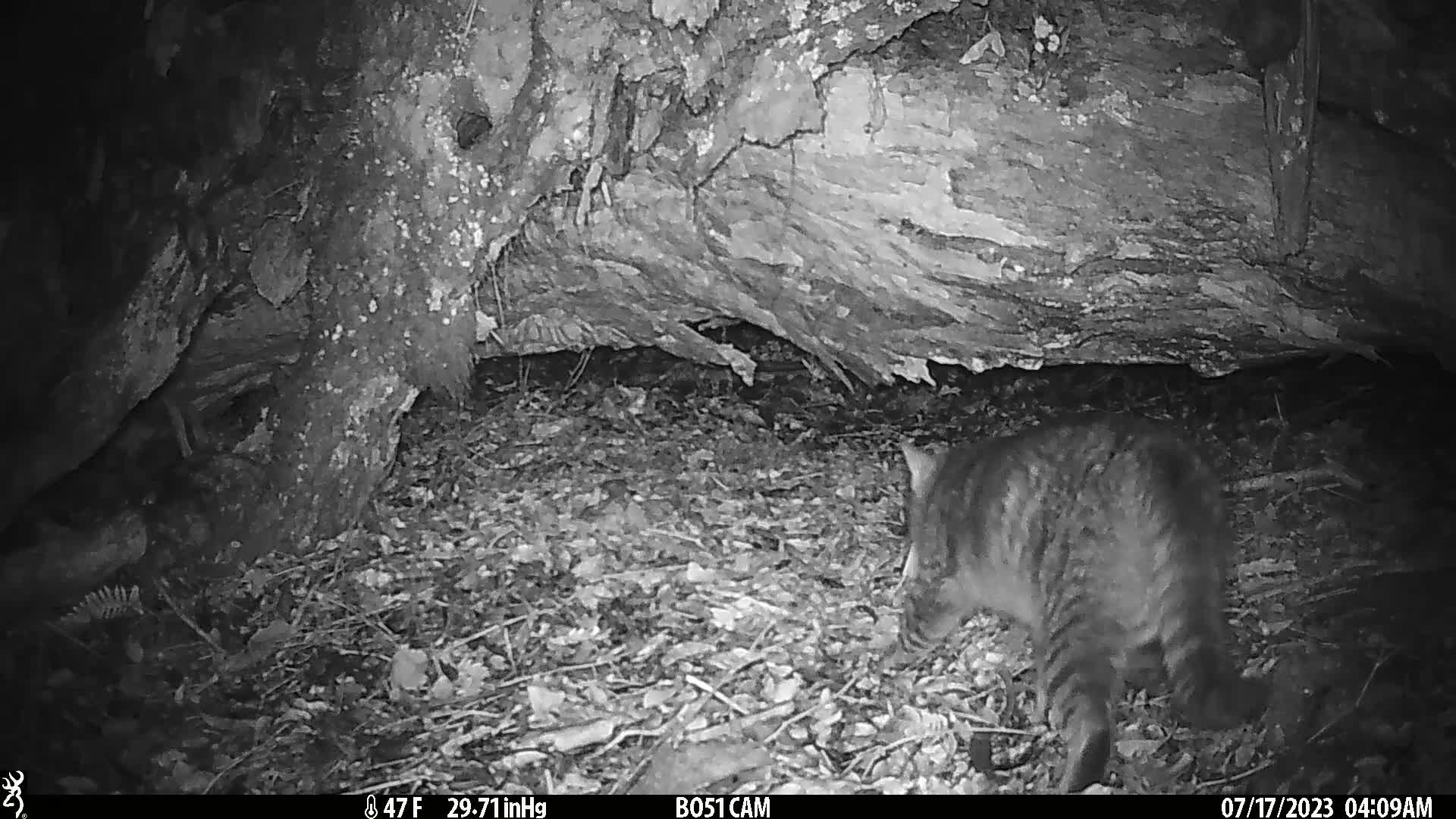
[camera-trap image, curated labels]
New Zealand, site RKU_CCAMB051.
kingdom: Animalia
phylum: Chordata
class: Mammalia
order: Carnivora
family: Felidae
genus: Felis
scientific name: Felis catus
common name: domestic cat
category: cat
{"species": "cat (domestic cat) (Felis catus)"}